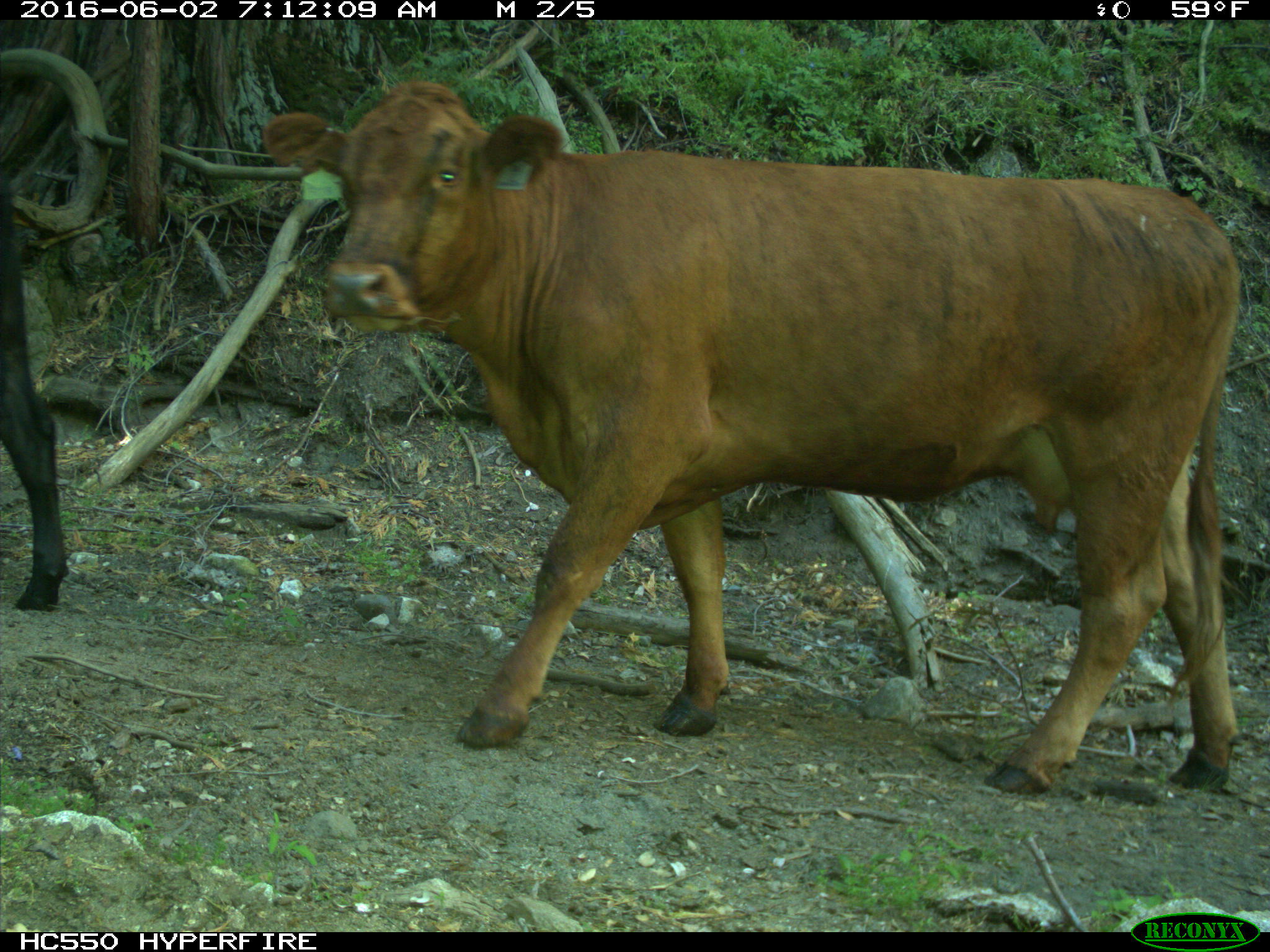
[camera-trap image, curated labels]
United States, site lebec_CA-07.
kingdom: Animalia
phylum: Chordata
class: Mammalia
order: Artiodactyla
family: Bovidae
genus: Bos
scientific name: Bos taurus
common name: domestic cow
Bos taurus (domestic cow).